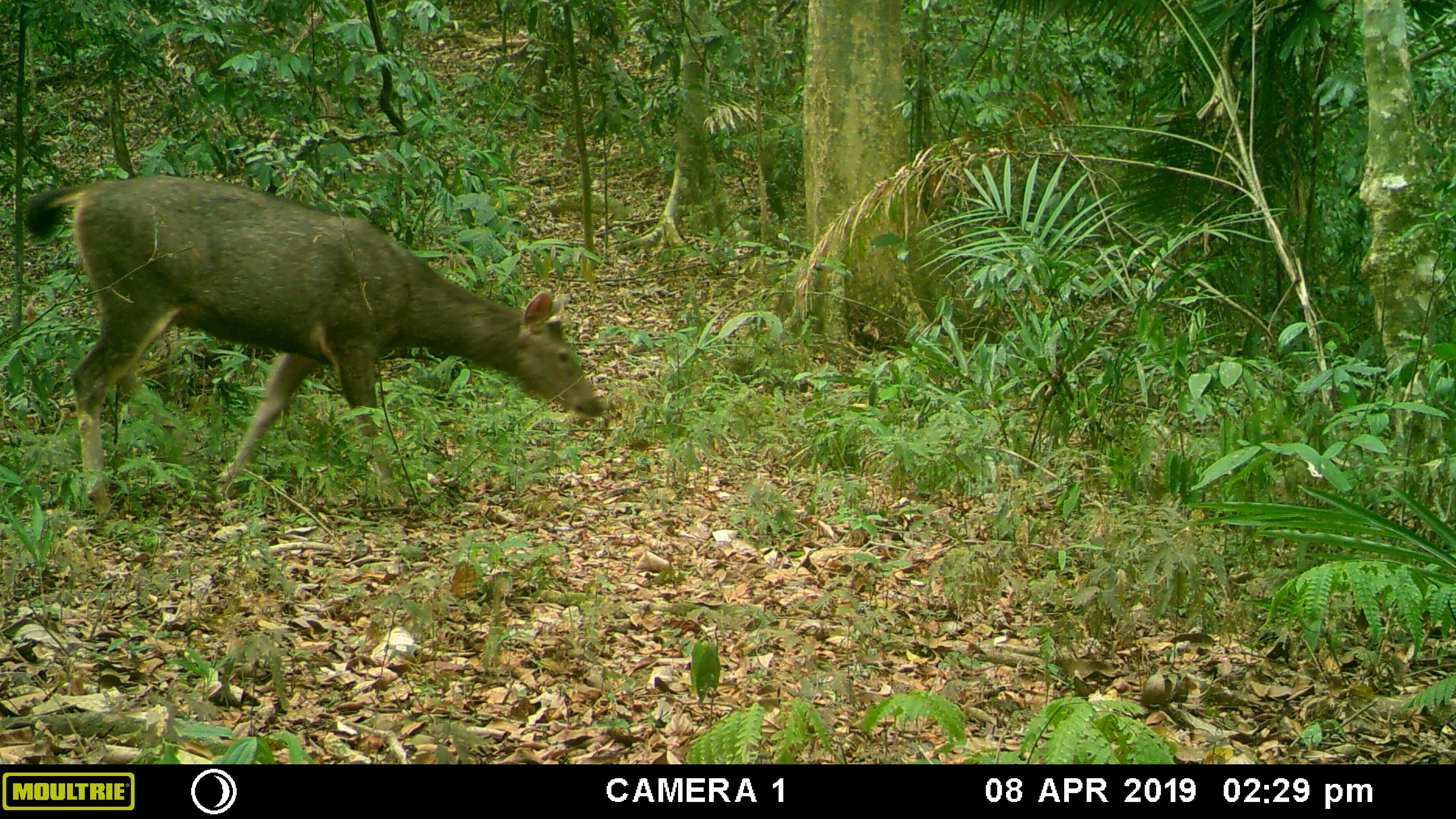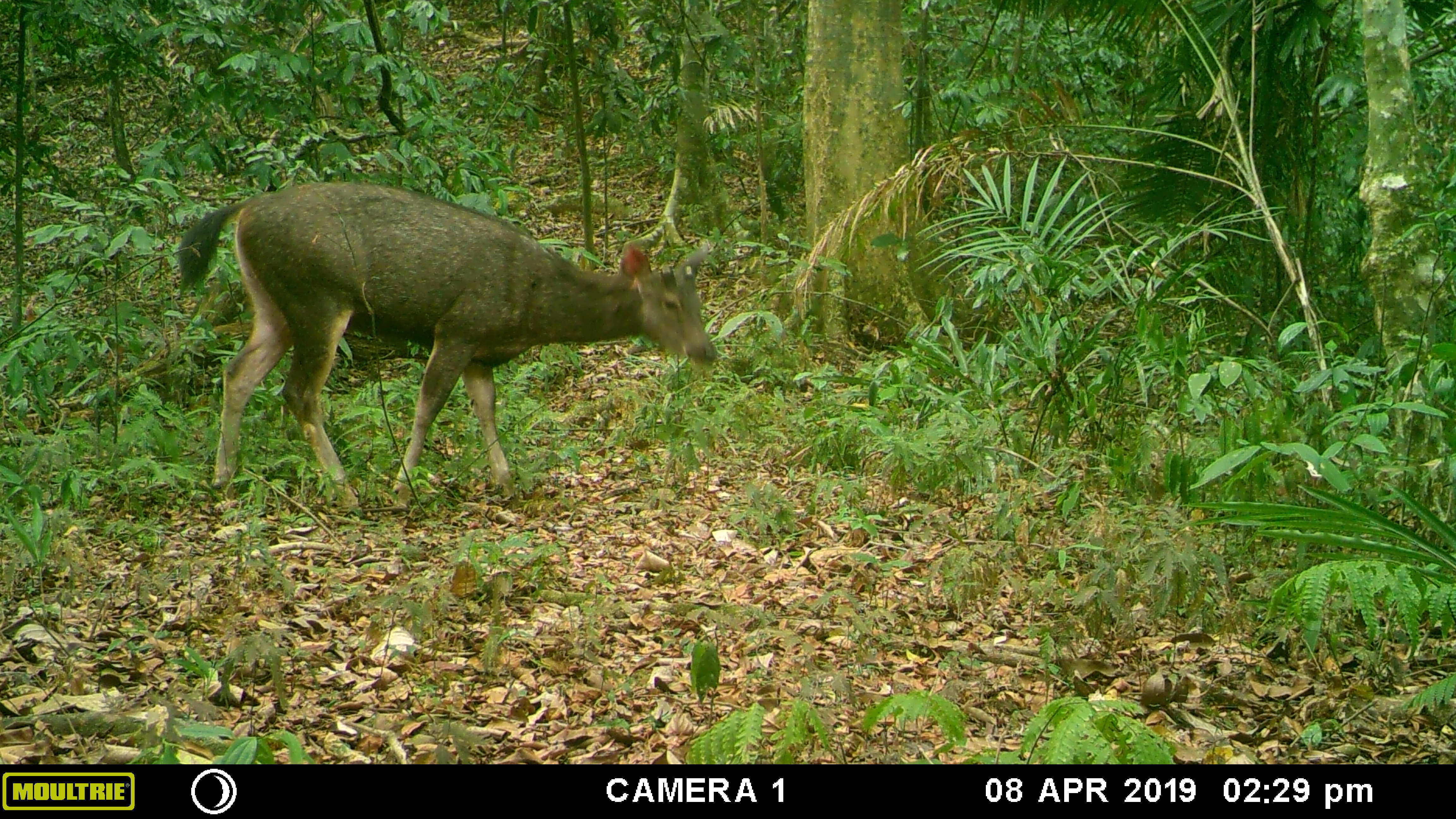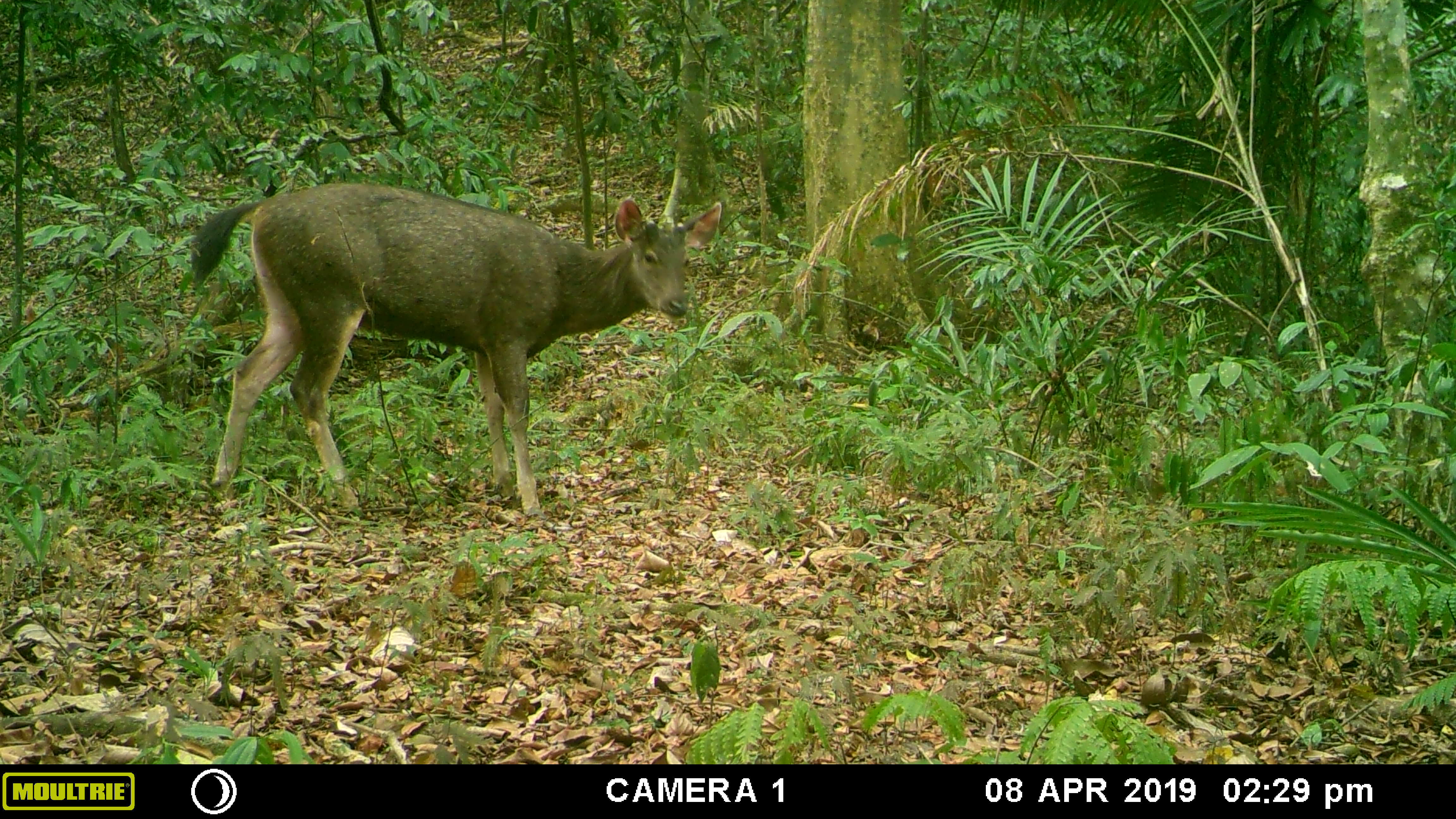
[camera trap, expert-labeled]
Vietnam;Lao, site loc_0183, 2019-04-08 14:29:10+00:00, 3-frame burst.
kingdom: Animalia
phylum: Chordata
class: Mammalia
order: Artiodactyla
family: Cervidae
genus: Rusa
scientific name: Rusa unicolor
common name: sambar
Sambar (Rusa unicolor). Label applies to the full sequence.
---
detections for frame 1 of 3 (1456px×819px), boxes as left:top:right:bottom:
sambar: 25:176:604:521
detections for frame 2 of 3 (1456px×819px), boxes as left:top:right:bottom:
sambar: 177:180:716:509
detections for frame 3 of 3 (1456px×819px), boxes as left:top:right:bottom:
sambar: 190:182:722:521